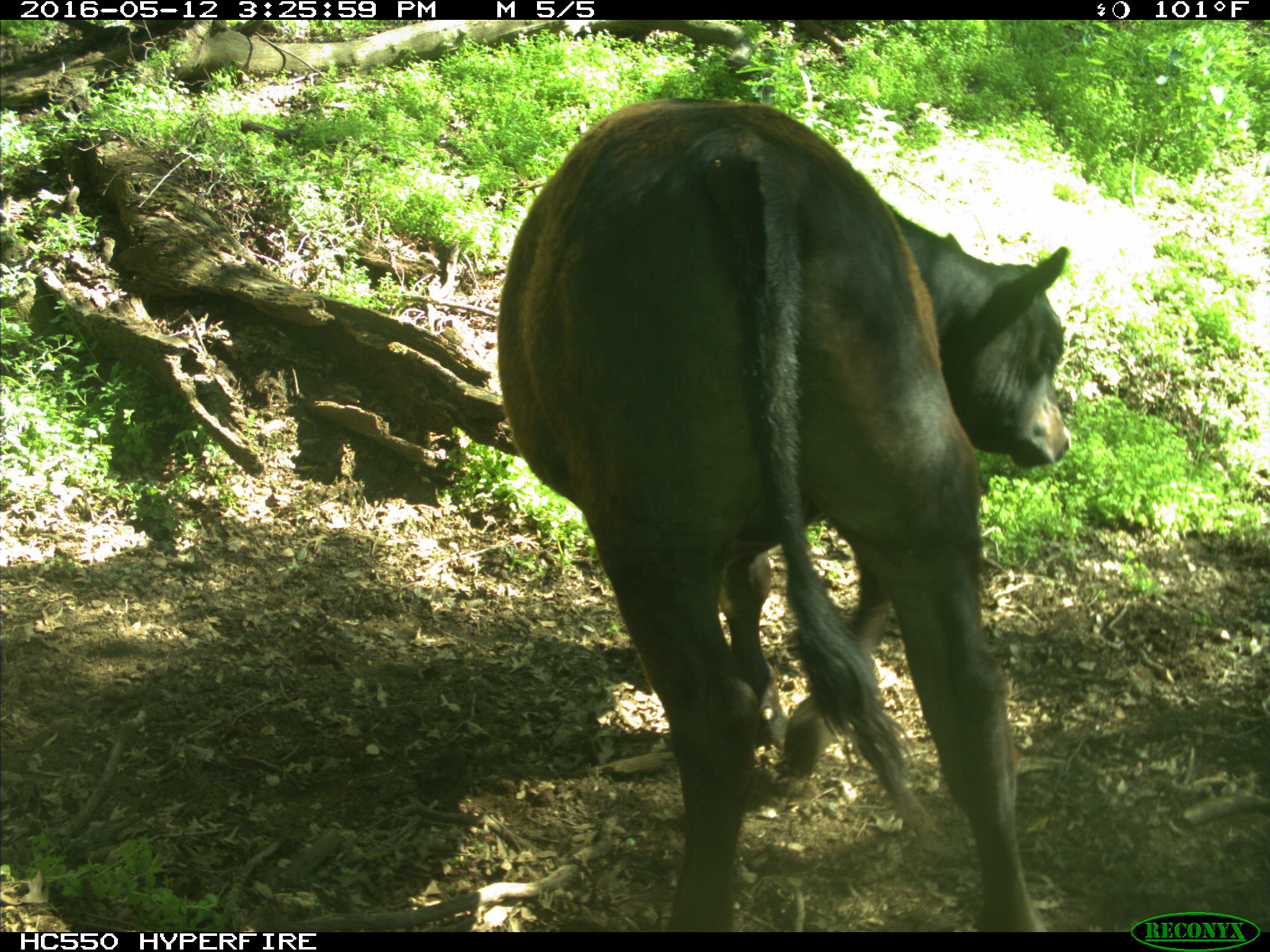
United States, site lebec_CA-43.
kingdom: Animalia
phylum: Chordata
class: Mammalia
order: Artiodactyla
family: Bovidae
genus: Bos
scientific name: Bos taurus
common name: domestic cow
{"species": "Bos taurus (domestic cow)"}